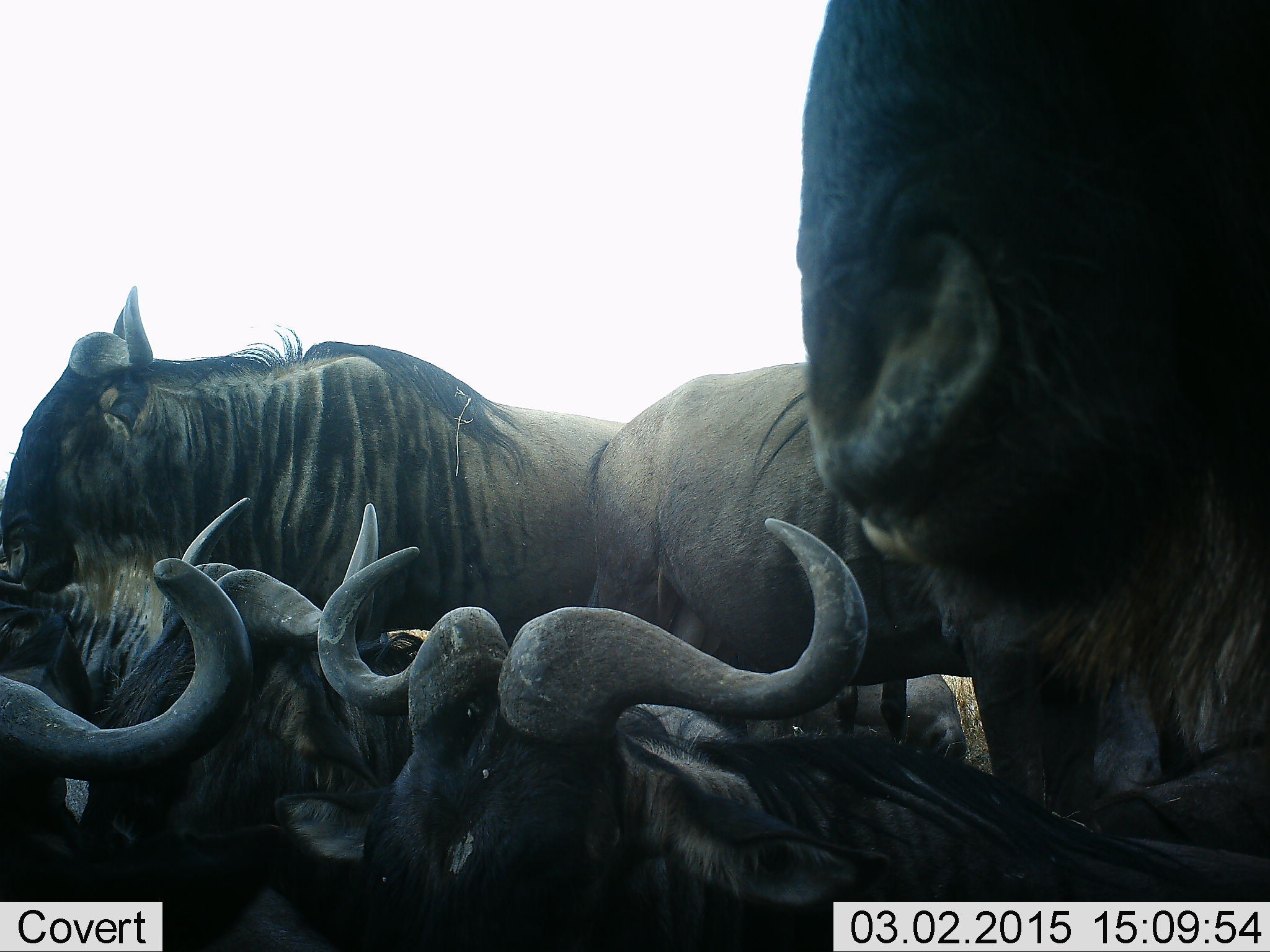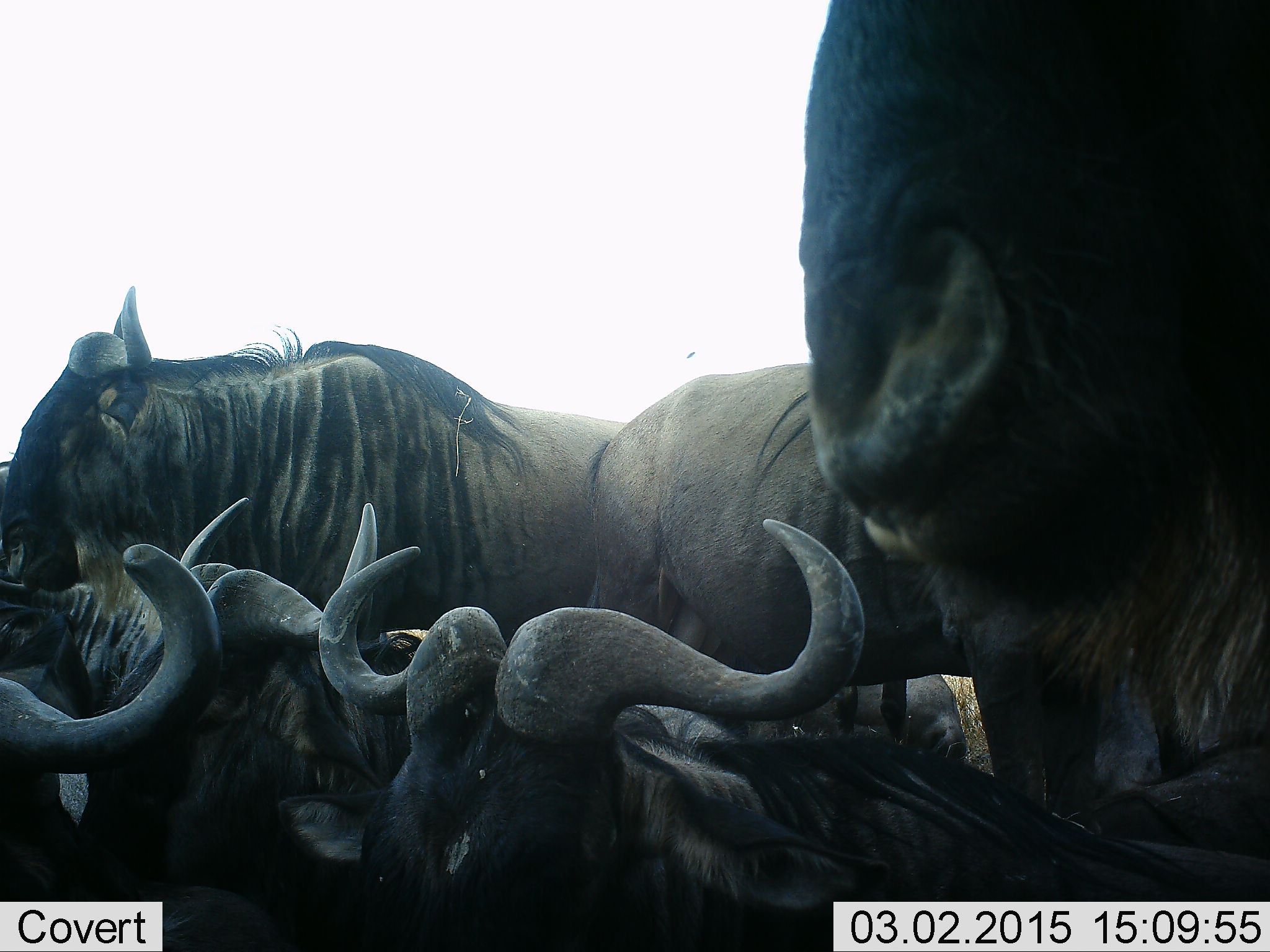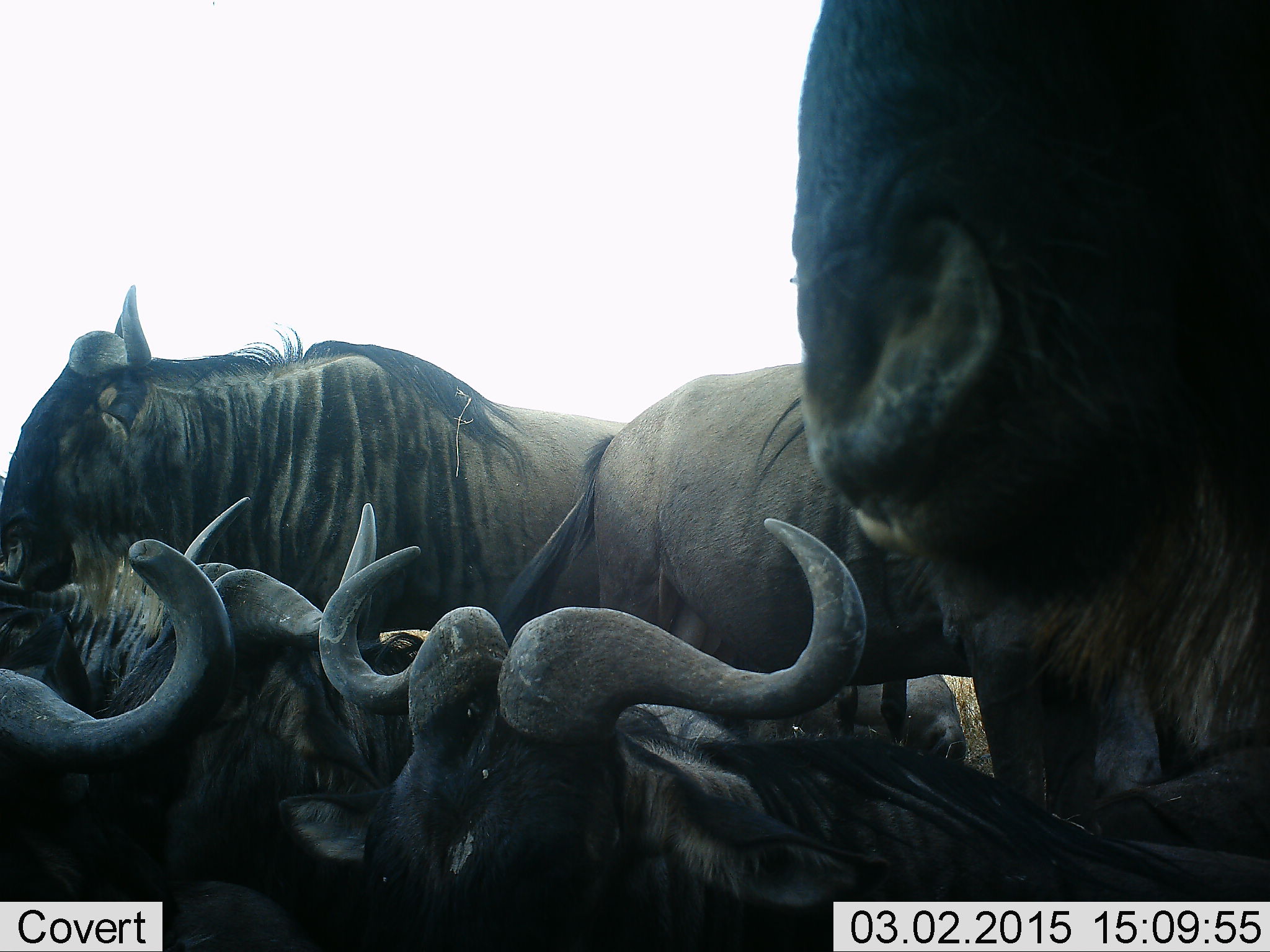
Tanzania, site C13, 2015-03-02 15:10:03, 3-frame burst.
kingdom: Animalia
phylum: Chordata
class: Mammalia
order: Artiodactyla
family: Bovidae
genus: Connochaetes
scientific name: Connochaetes taurinus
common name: blue wildebeest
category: wildebeest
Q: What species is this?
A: Wildebeest (blue wildebeest) (Connochaetes taurinus).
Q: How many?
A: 6.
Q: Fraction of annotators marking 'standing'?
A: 90%.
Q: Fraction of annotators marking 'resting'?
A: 50%.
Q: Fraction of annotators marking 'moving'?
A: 10%.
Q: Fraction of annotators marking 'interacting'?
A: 20%.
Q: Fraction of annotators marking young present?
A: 0%.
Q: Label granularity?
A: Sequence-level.